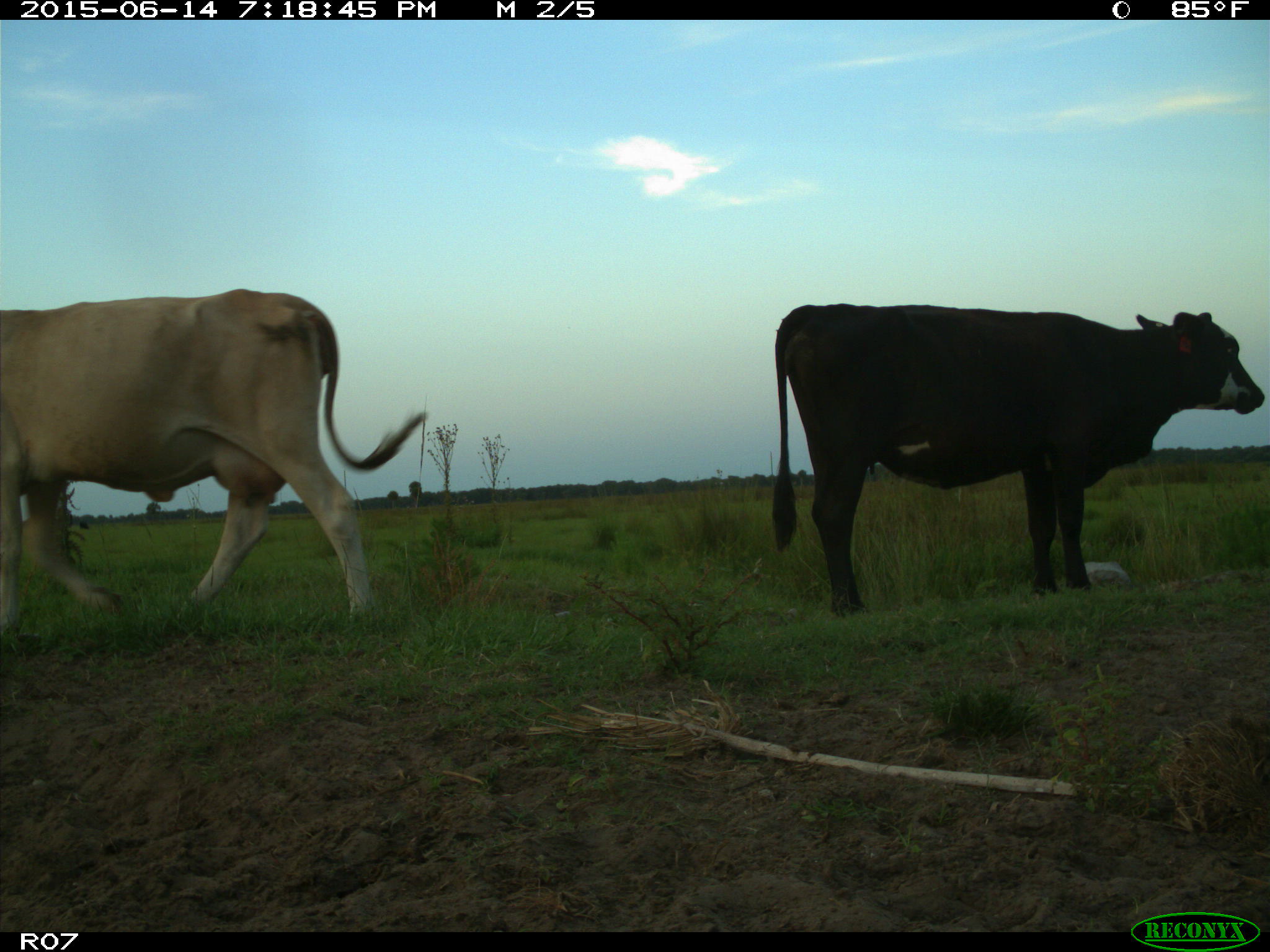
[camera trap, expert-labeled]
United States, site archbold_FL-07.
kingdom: Animalia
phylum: Chordata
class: Mammalia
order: Artiodactyla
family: Bovidae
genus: Bos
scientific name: Bos taurus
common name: domestic cow